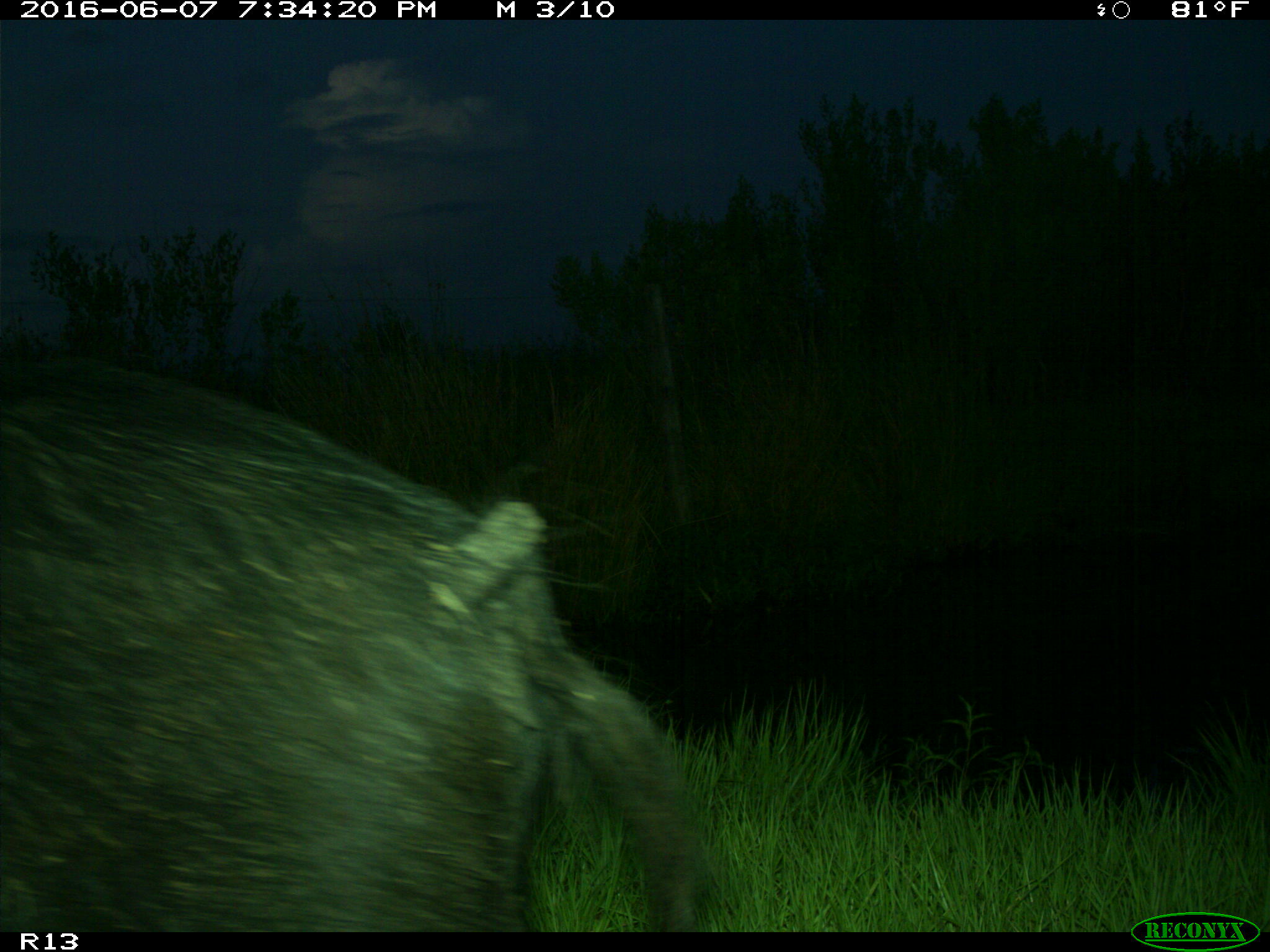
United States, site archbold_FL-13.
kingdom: Animalia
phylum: Chordata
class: Mammalia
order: Artiodactyla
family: Suidae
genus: Sus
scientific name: Sus scrofa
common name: wild boar